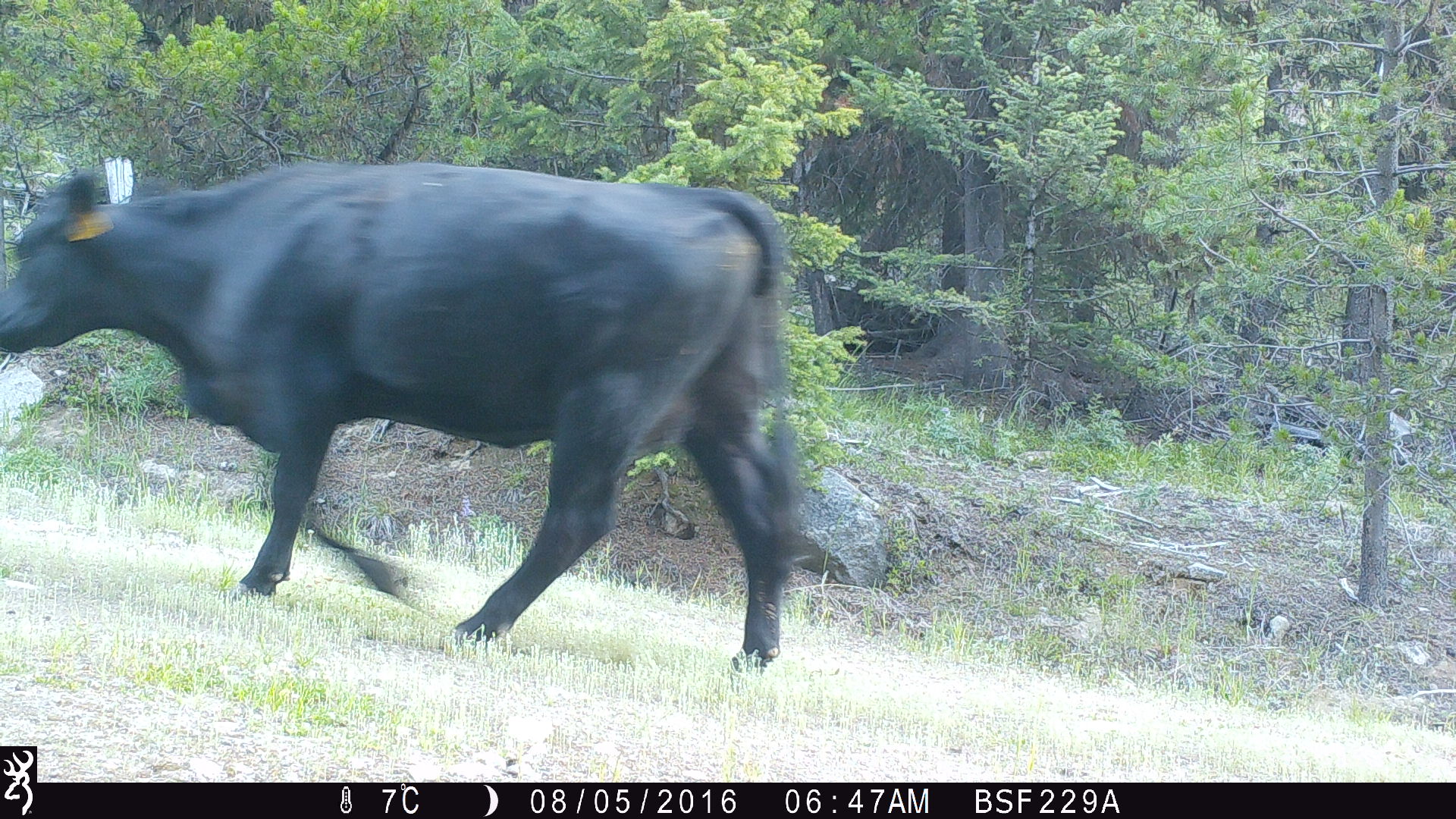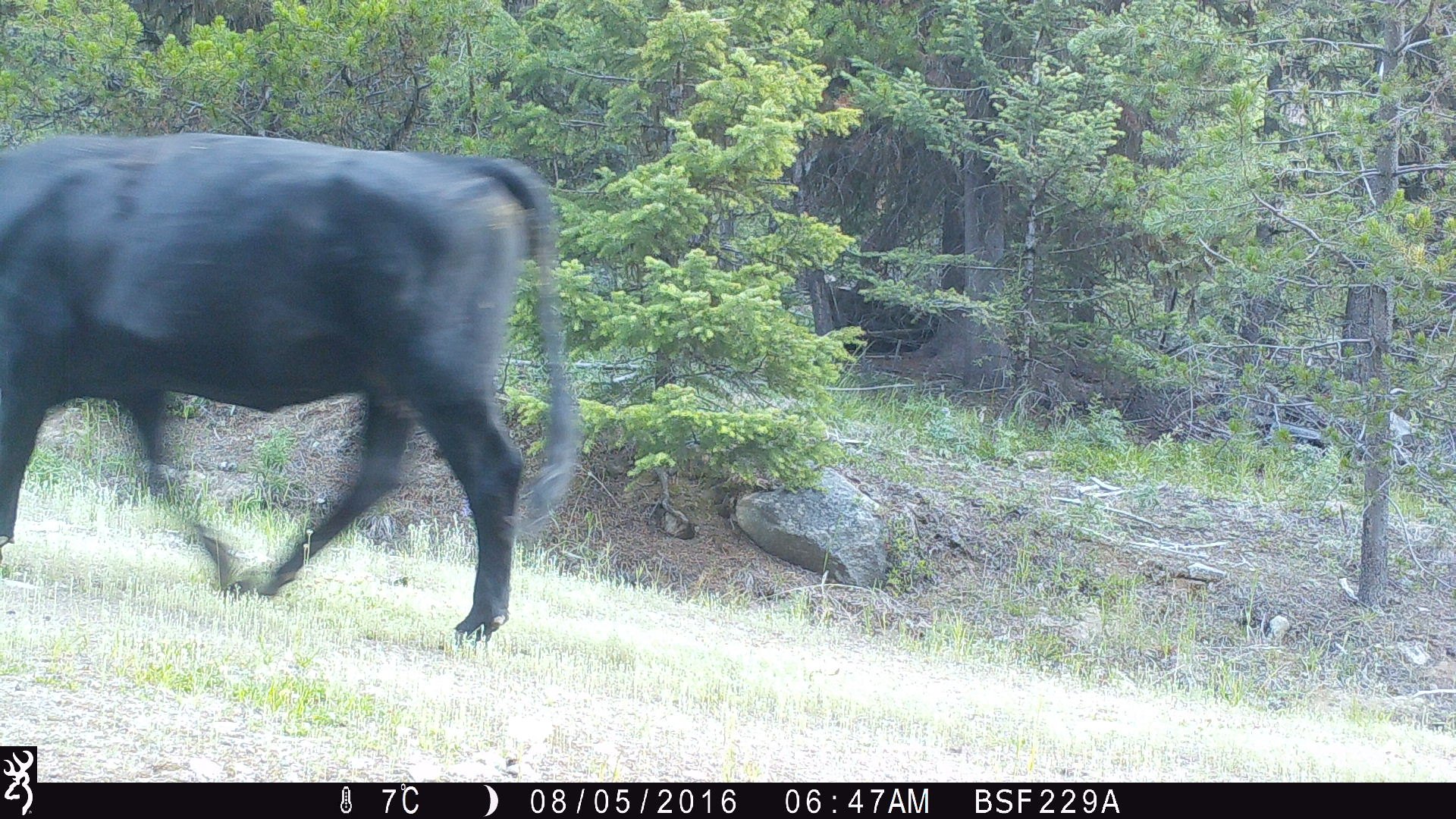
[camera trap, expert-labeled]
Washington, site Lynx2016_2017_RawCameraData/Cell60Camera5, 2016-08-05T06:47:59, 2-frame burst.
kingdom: Animalia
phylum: Chordata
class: Mammalia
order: Artiodactyla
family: Bovidae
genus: Bos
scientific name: Bos taurus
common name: domestic cattle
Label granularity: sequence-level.